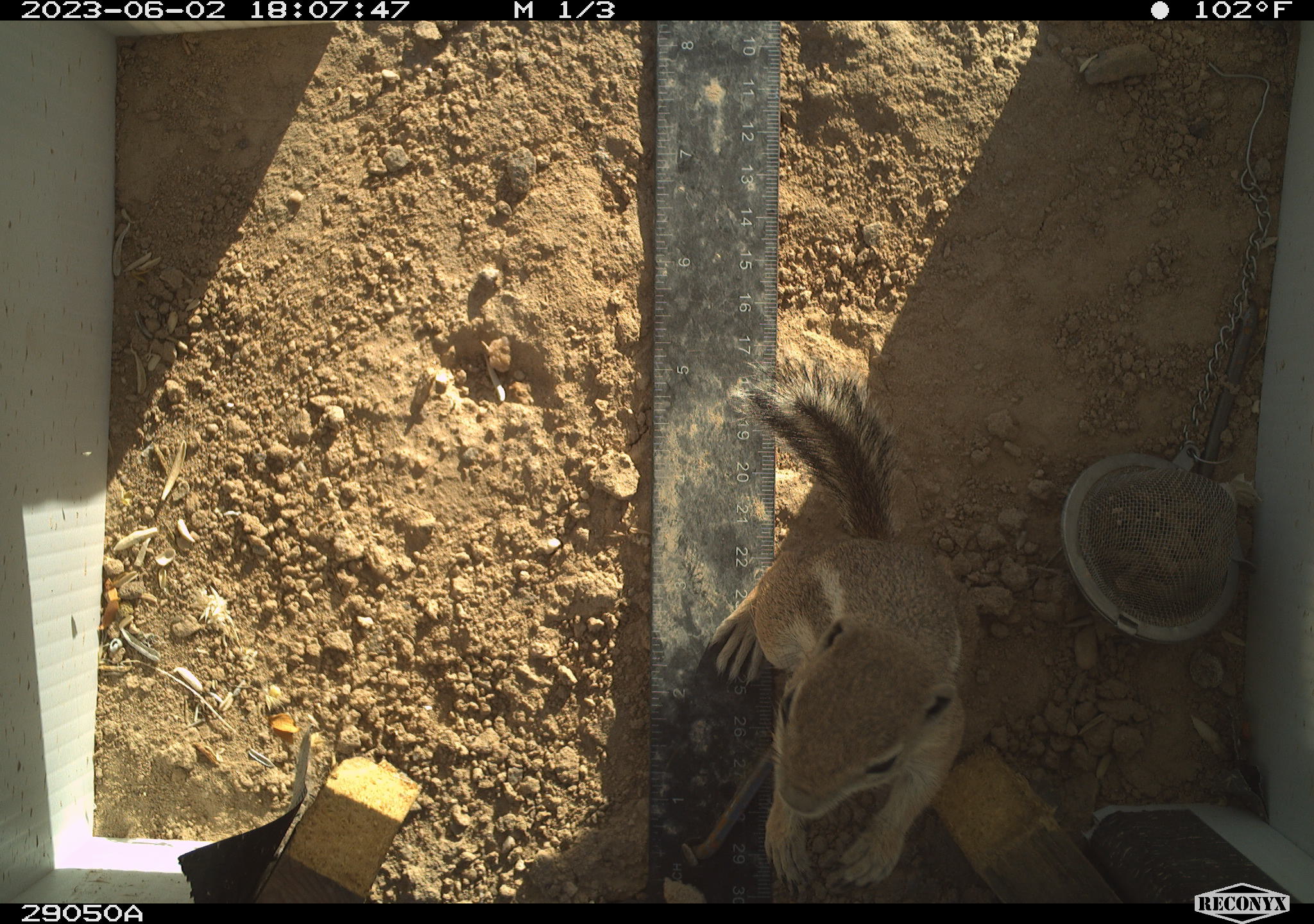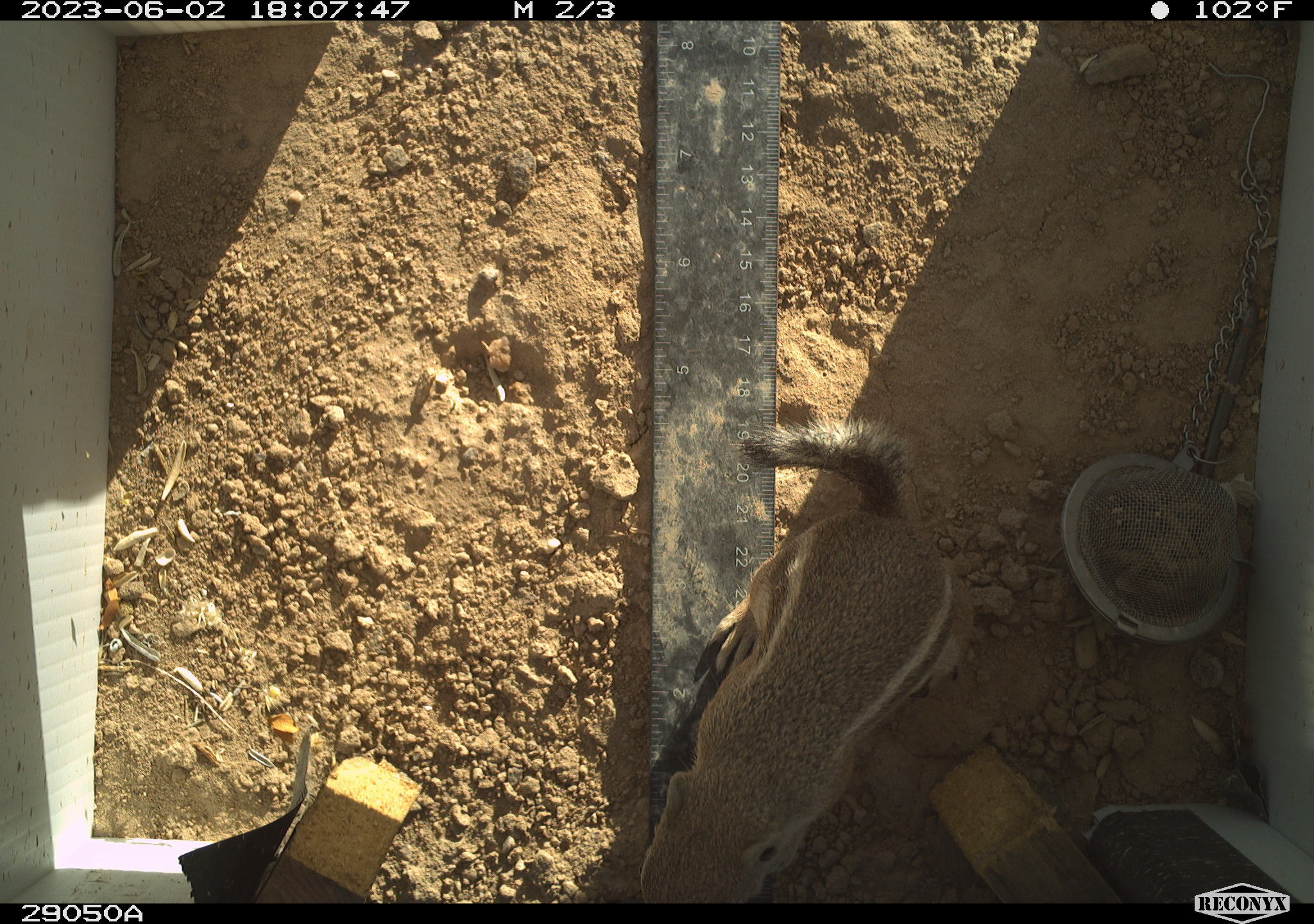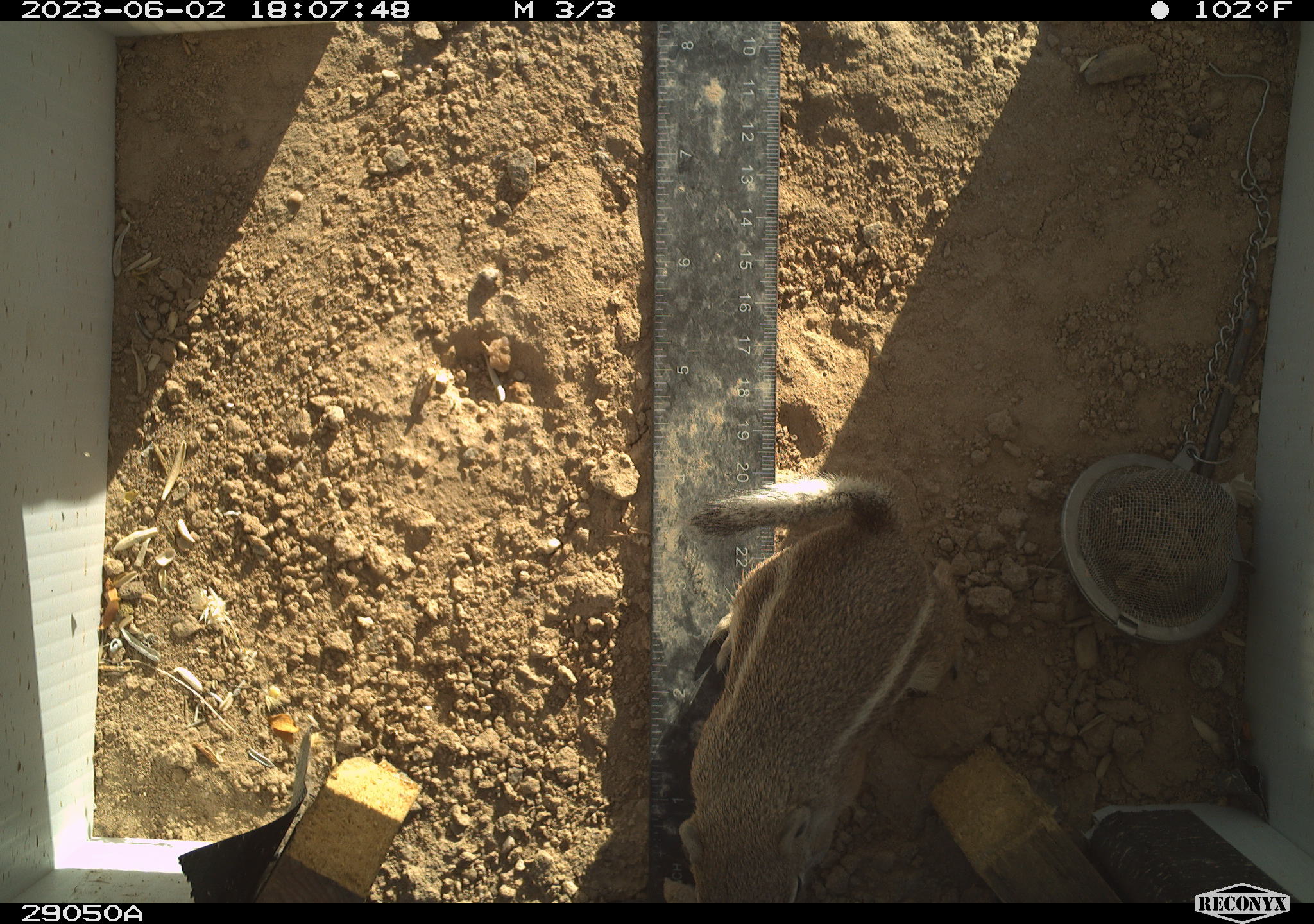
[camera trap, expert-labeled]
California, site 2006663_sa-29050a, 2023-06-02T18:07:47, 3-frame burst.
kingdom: Animalia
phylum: Chordata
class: Mammalia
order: Rodentia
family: Sciuridae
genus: Ammospermophilus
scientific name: Ammospermophilus leucurus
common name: white-tailed antelope squirrel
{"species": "white-tailed antelope squirrel (Ammospermophilus leucurus)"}